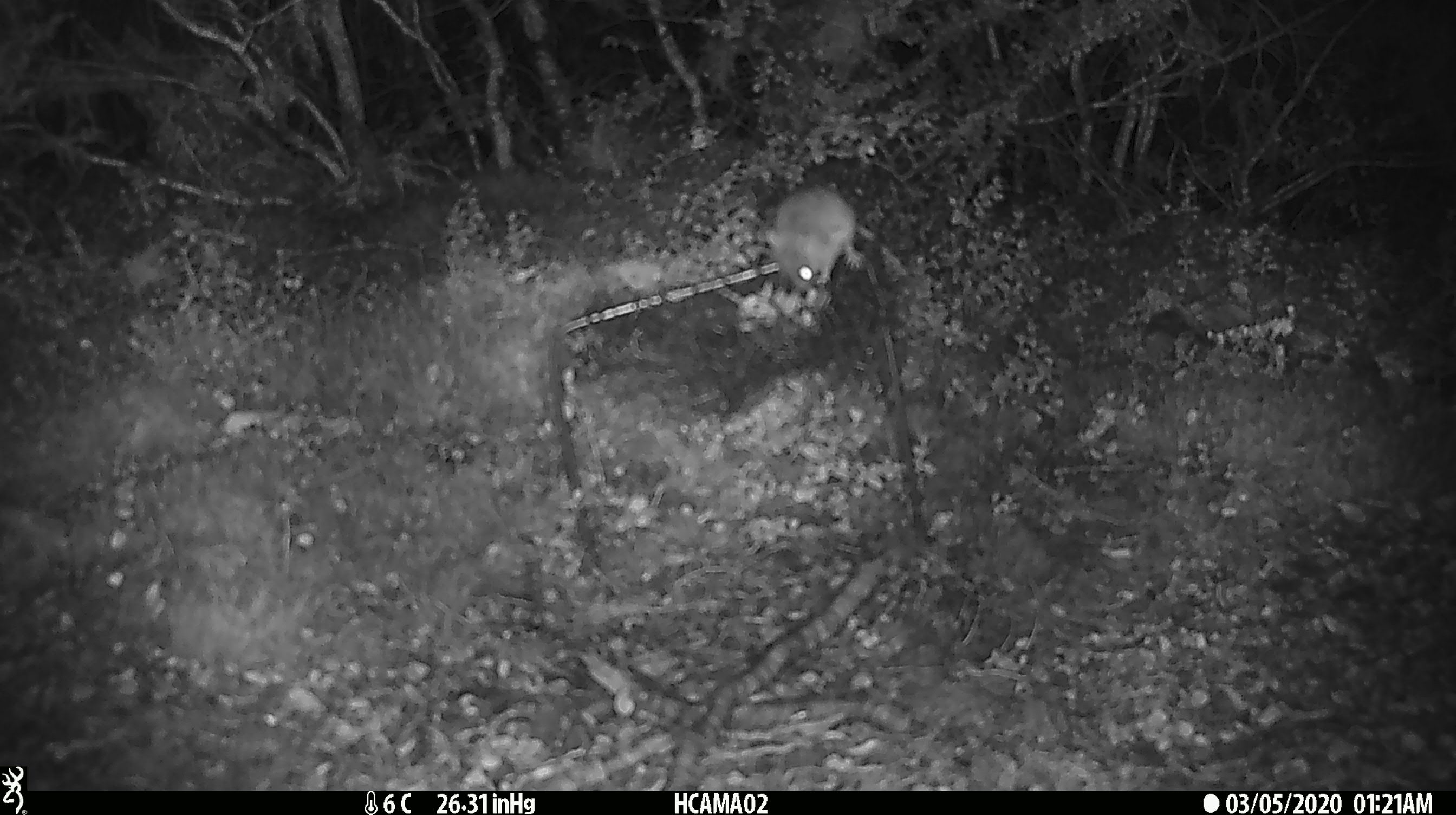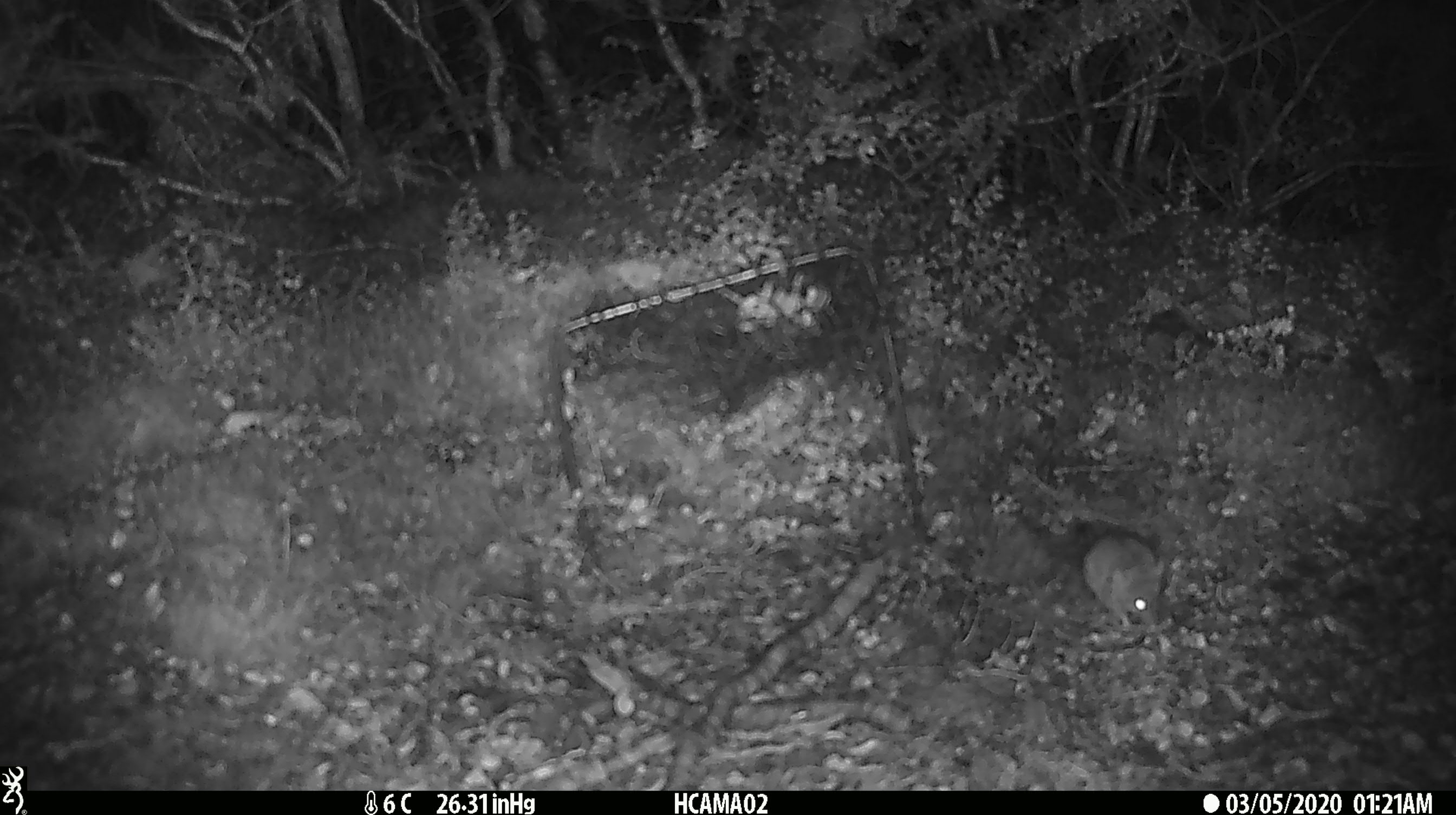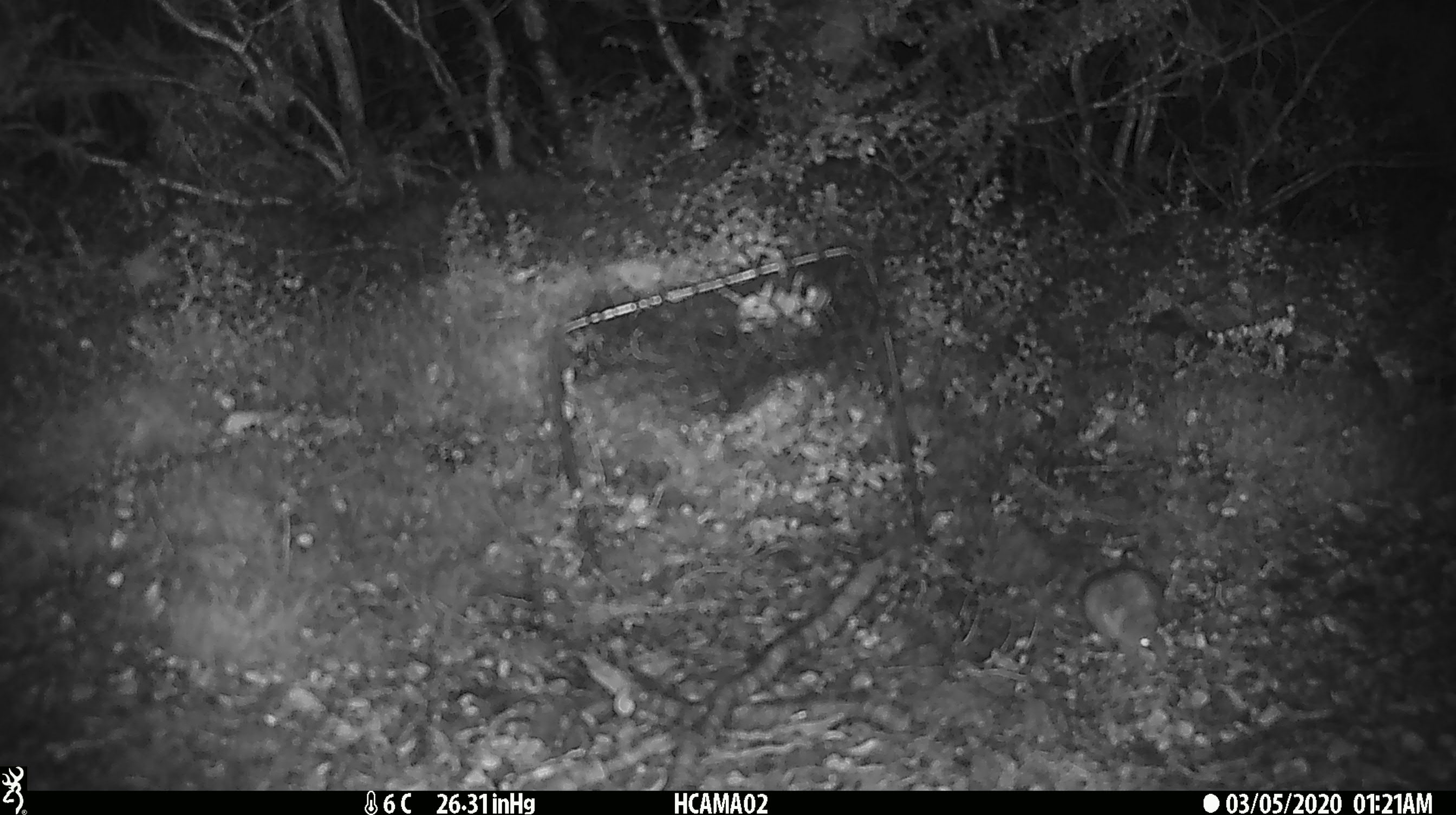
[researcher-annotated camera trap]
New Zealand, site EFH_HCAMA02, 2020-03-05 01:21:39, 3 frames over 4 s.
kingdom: Animalia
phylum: Chordata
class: Mammalia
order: Rodentia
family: Muridae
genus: Mus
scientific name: Mus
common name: mouse